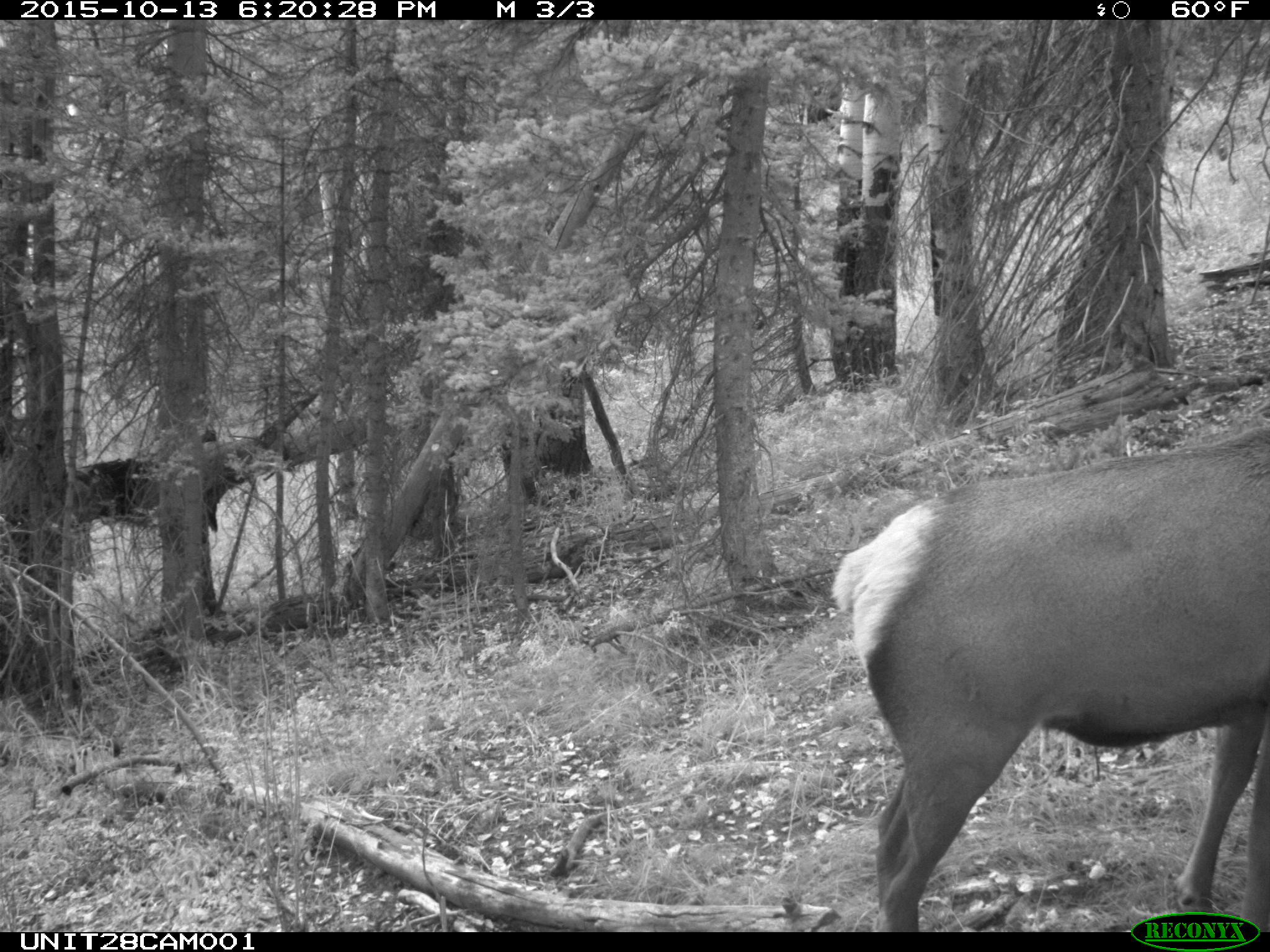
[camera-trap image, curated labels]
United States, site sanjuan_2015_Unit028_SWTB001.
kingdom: Animalia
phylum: Chordata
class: Mammalia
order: Artiodactyla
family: Cervidae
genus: Cervus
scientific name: Cervus elaphus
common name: red deer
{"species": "Cervus elaphus (red deer)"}